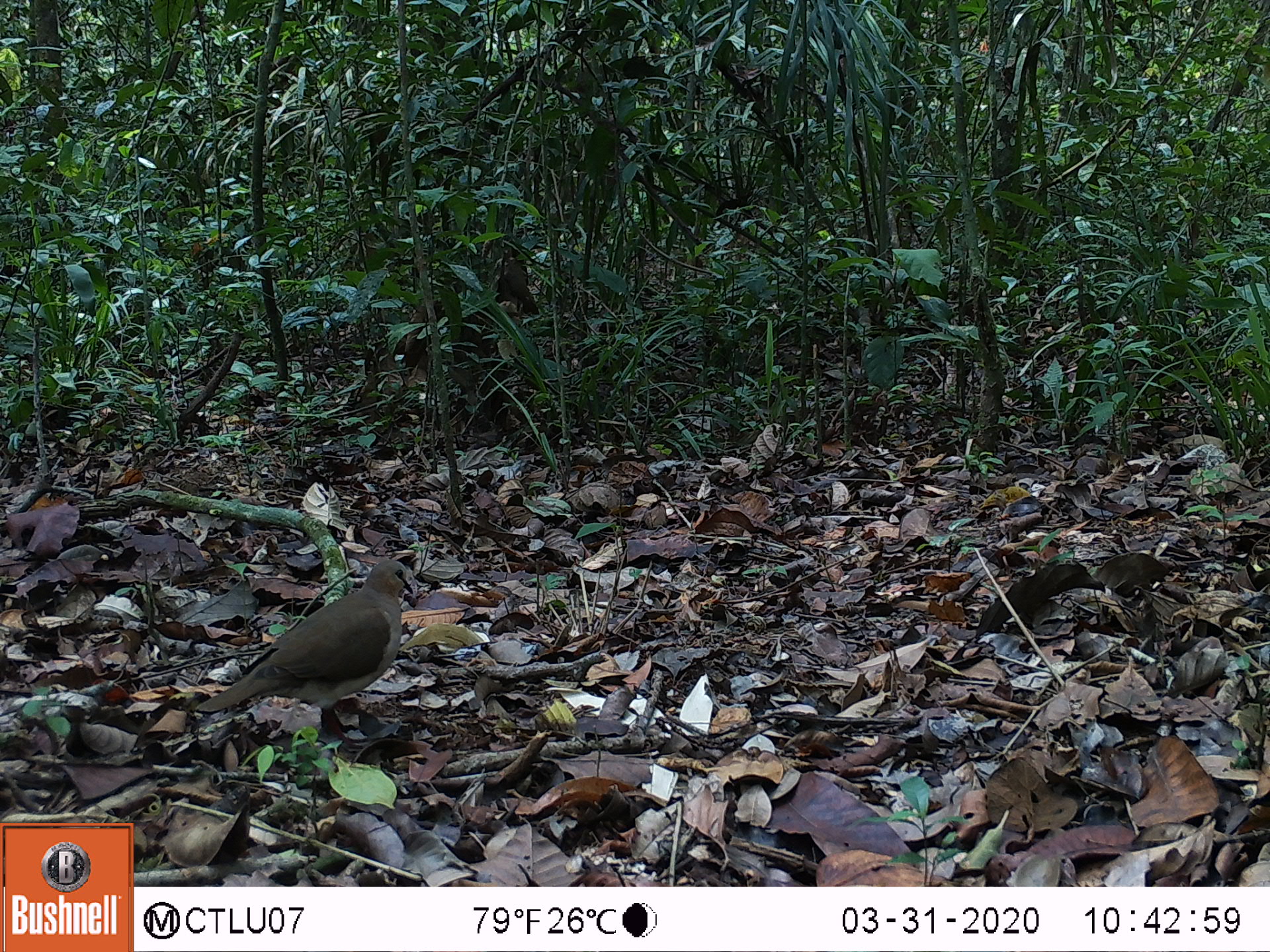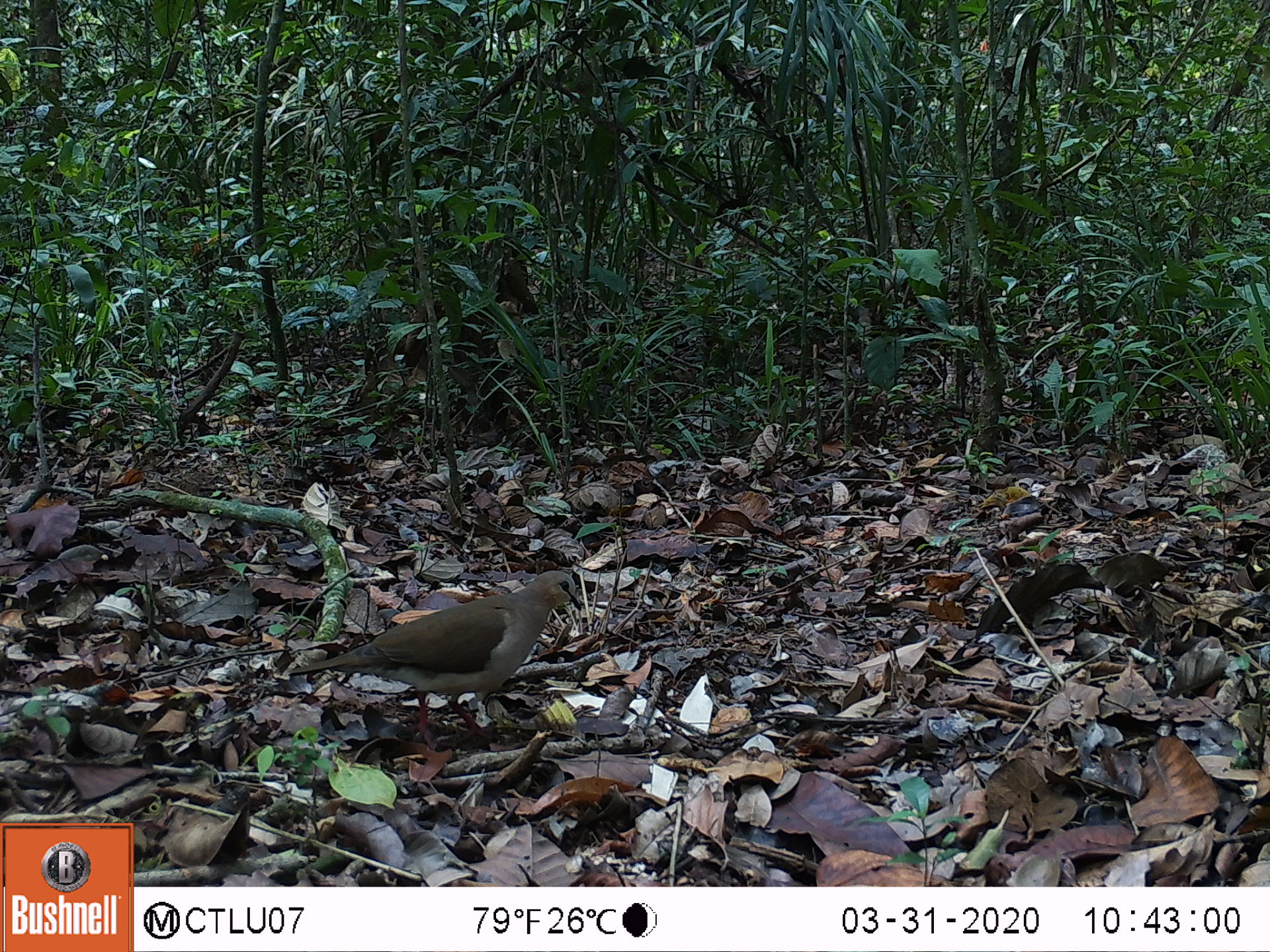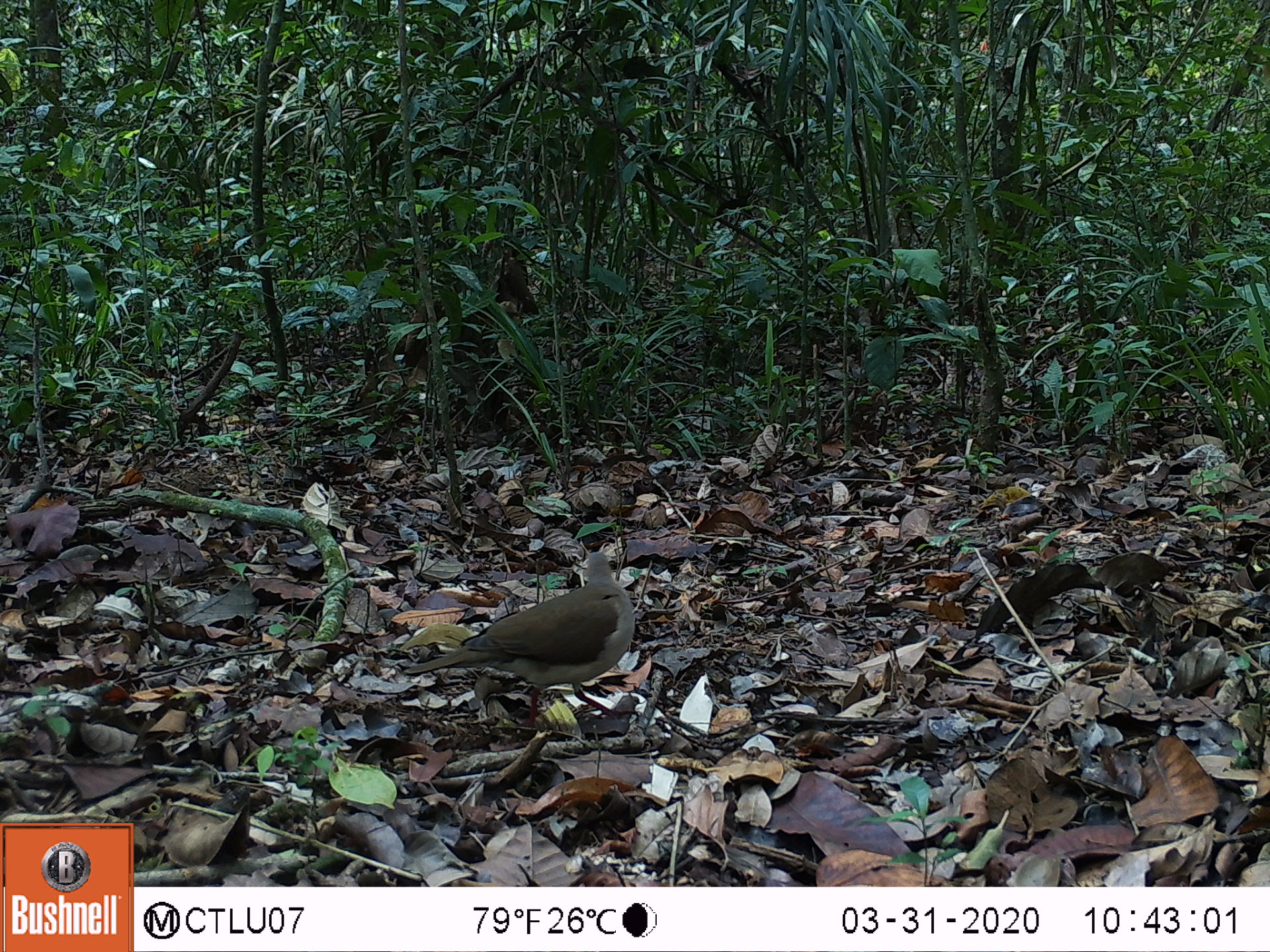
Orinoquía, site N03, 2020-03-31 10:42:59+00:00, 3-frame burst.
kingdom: Animalia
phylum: Chordata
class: Aves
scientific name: Aves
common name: bird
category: unknown bird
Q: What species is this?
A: Unknown bird (bird) (Aves).